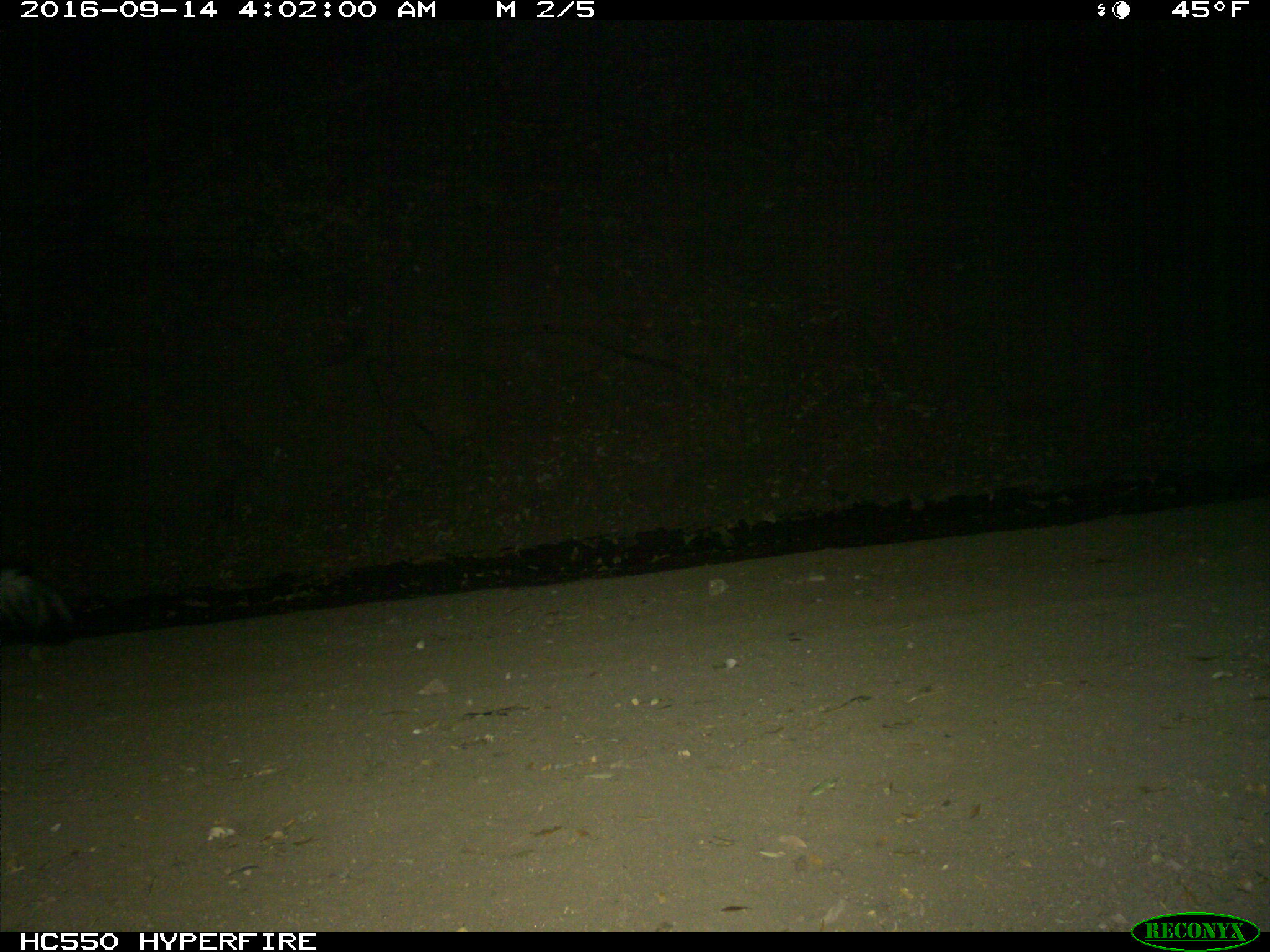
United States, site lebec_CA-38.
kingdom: Animalia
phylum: Chordata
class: Mammalia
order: Carnivora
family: Mephitidae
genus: Mephitis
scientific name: Mephitis mephitis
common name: striped skunk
Mephitis mephitis (striped skunk).